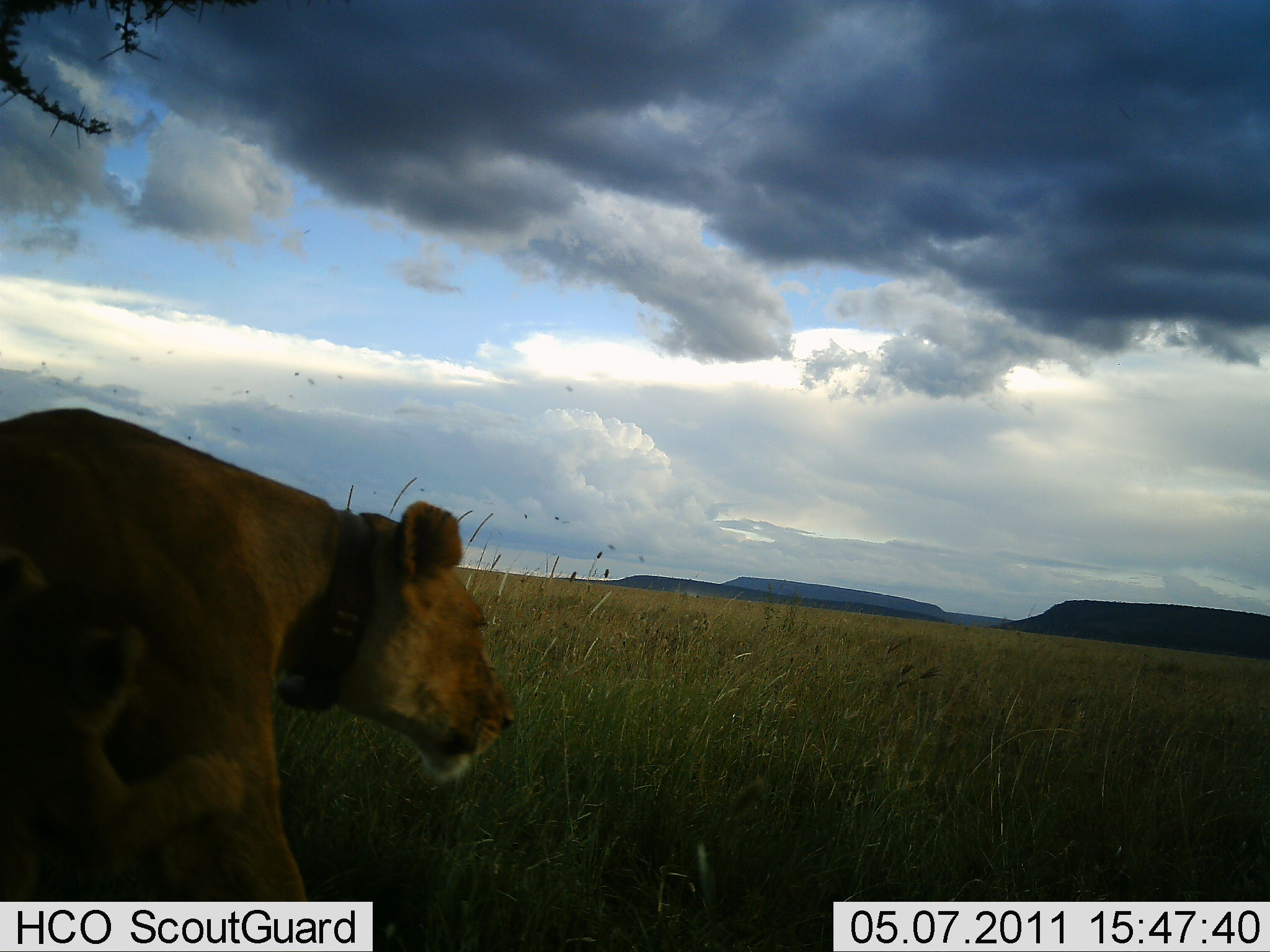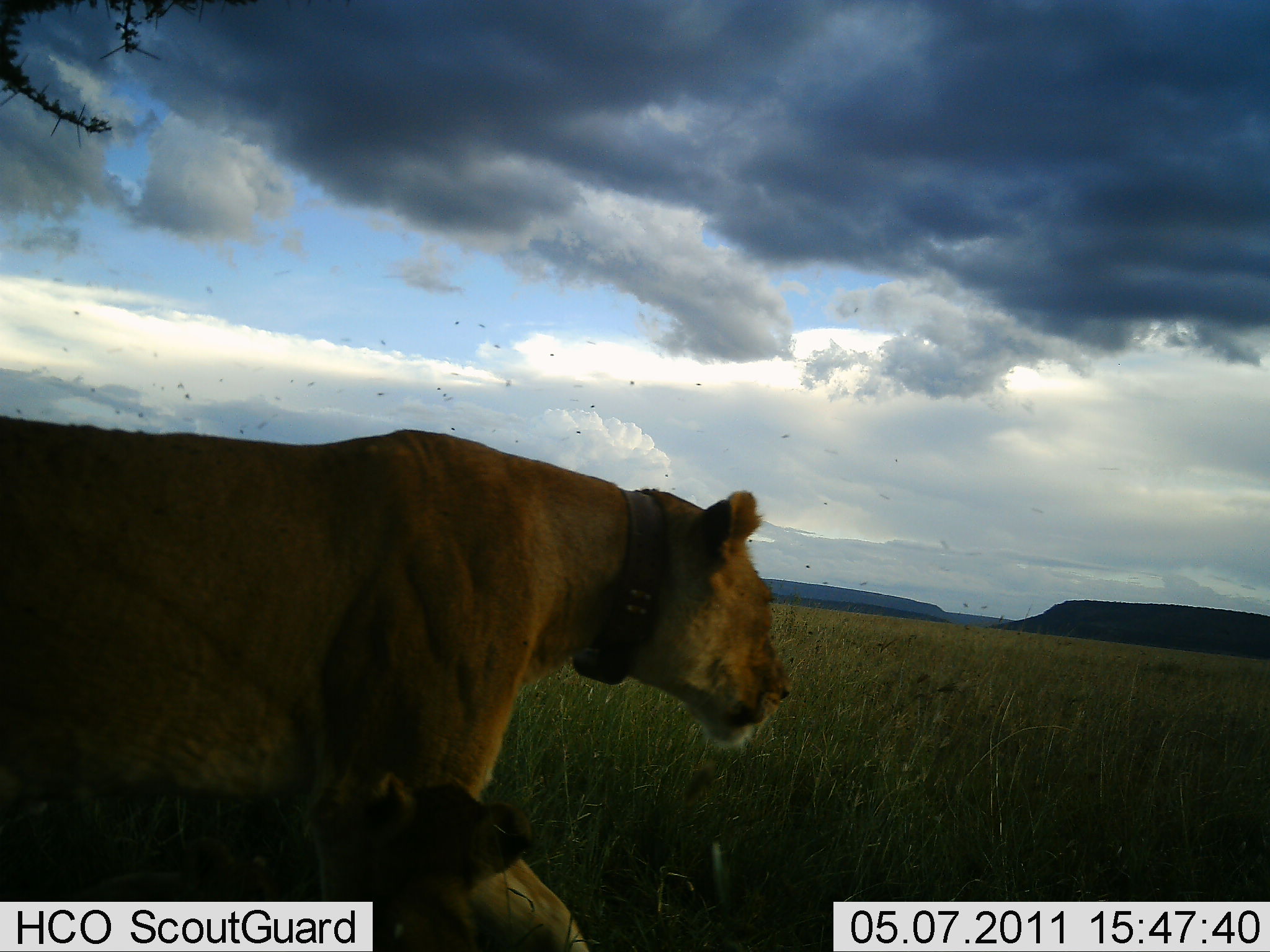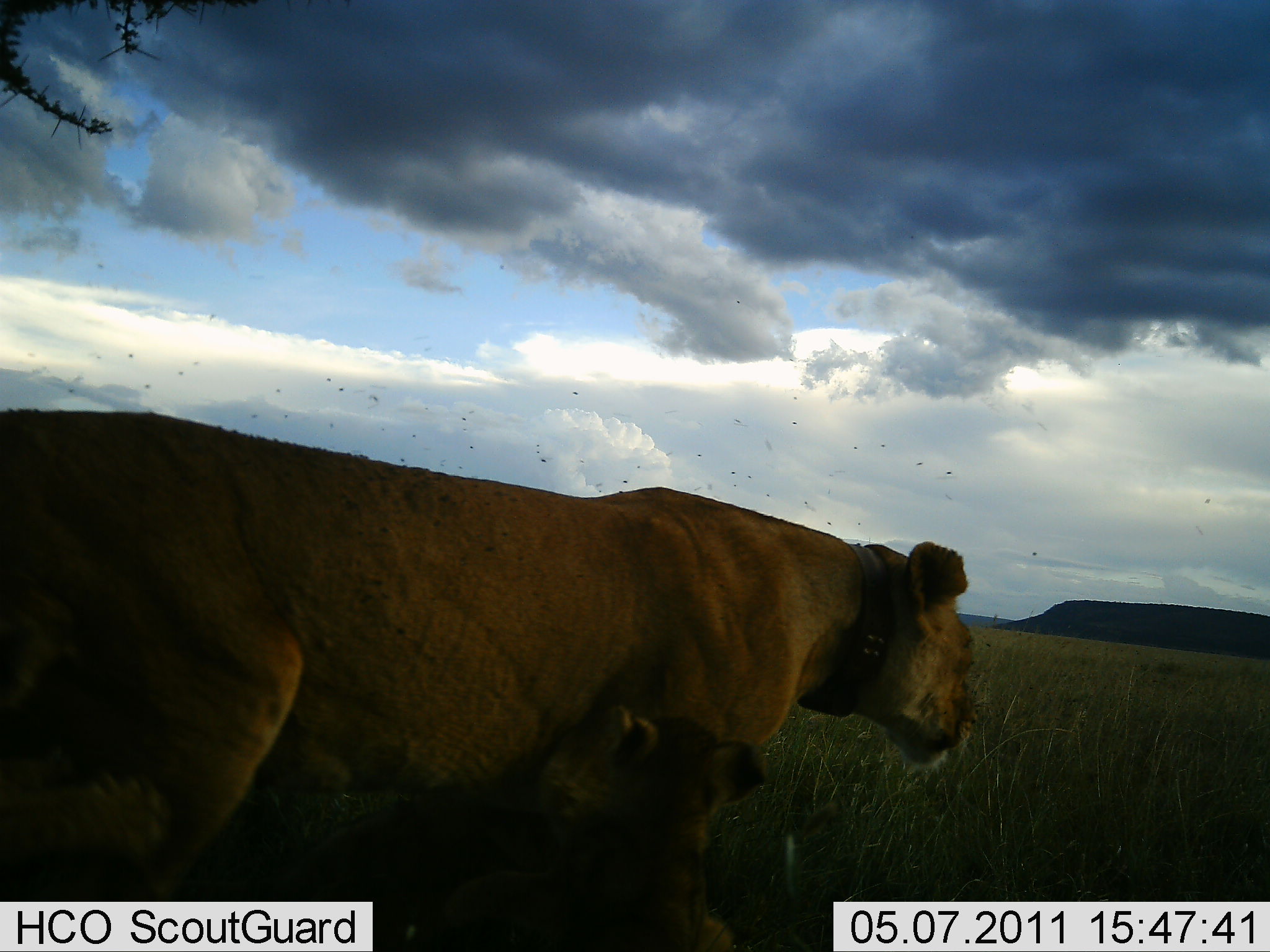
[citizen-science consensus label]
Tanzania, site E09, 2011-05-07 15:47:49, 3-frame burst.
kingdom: Animalia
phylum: Chordata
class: Mammalia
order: Carnivora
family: Felidae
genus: Panthera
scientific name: Panthera leo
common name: lion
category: lionfemale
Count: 2.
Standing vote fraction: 0%.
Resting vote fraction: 0%.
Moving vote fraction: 100%.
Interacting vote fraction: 27%.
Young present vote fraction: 64%.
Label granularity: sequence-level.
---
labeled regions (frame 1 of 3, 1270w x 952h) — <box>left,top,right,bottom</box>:
animal: <box>3,407,513,950</box>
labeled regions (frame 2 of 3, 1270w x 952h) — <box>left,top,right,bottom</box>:
animal: <box>0,414,793,950</box>; <box>63,783,591,950</box>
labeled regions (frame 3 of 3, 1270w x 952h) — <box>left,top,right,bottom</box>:
animal: <box>0,405,982,949</box>; <box>109,709,764,950</box>